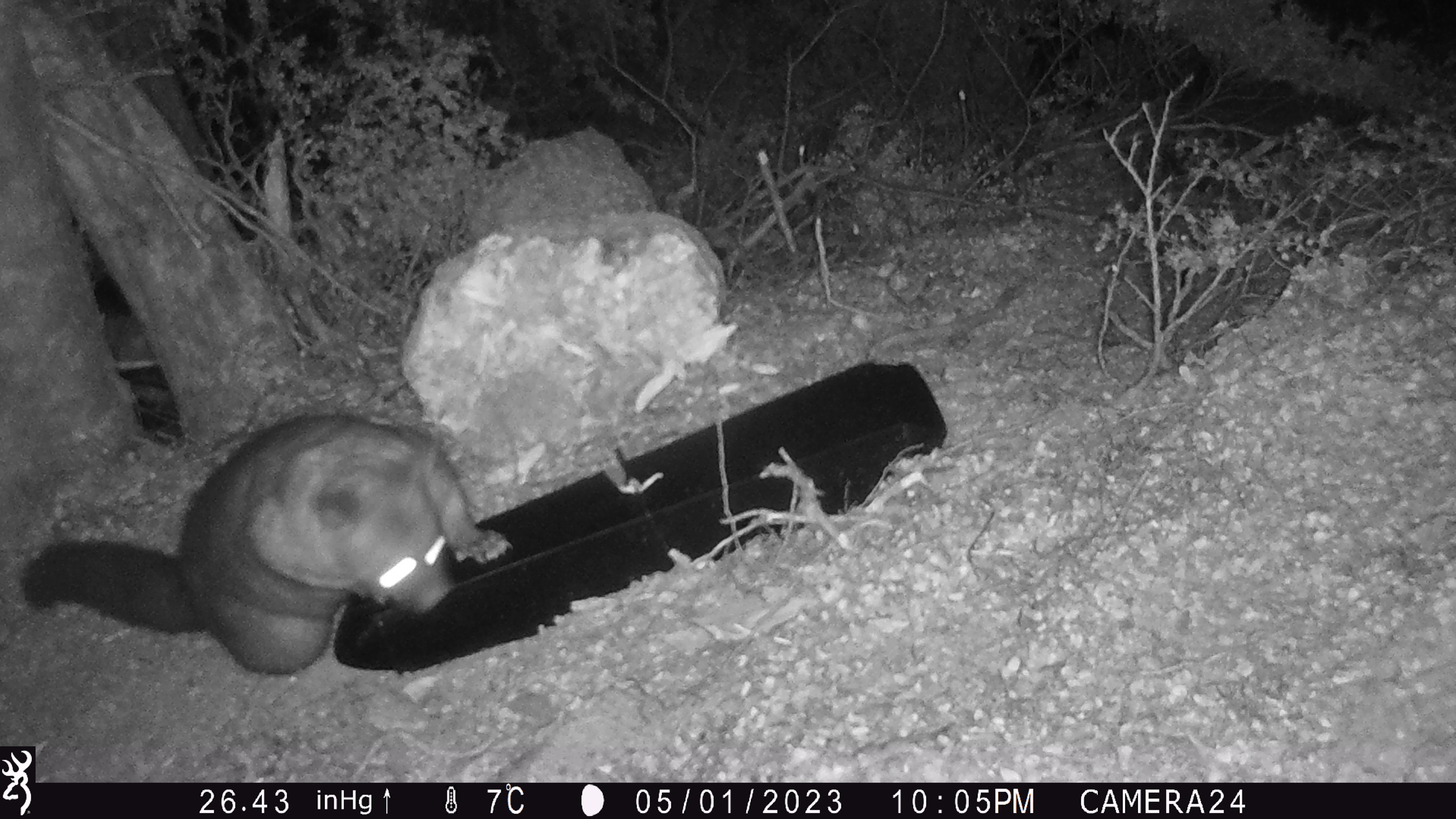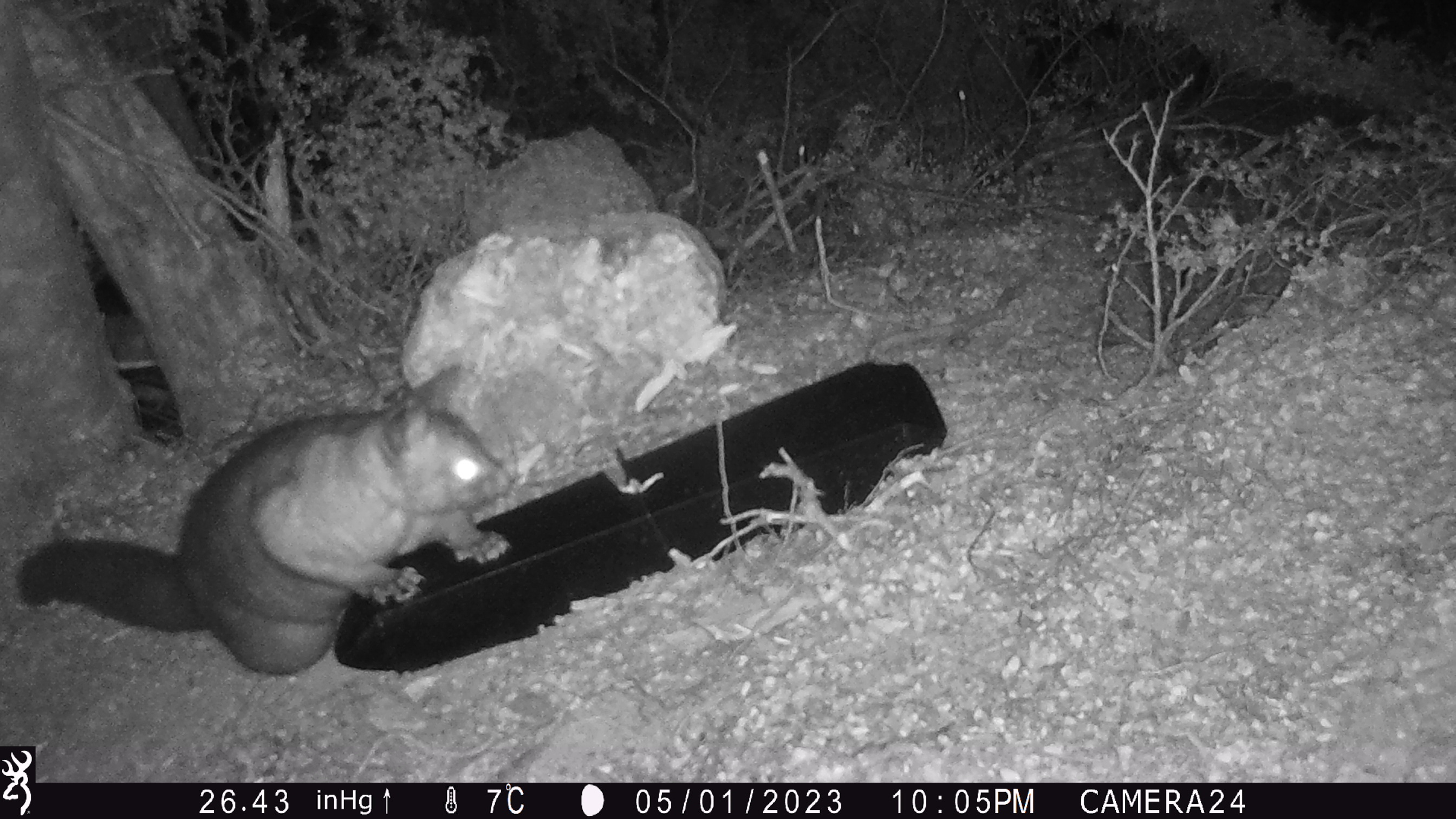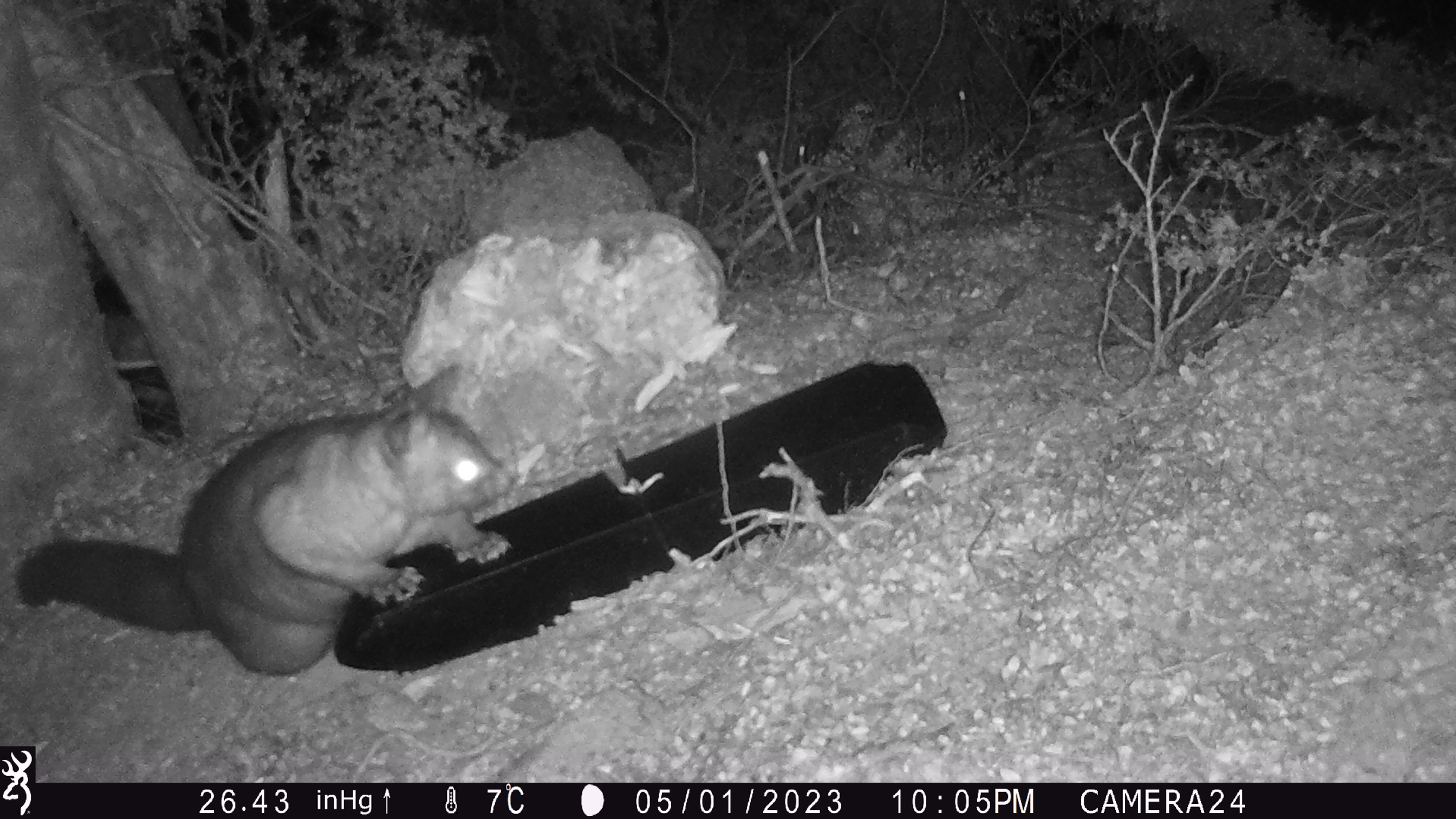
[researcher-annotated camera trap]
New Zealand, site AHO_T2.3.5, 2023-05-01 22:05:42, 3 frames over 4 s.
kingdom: Animalia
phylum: Chordata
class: Mammalia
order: Carnivora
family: Mustelidae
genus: Mustela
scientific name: Mustela erminea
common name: stoat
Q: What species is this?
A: Stoat (Mustela erminea).